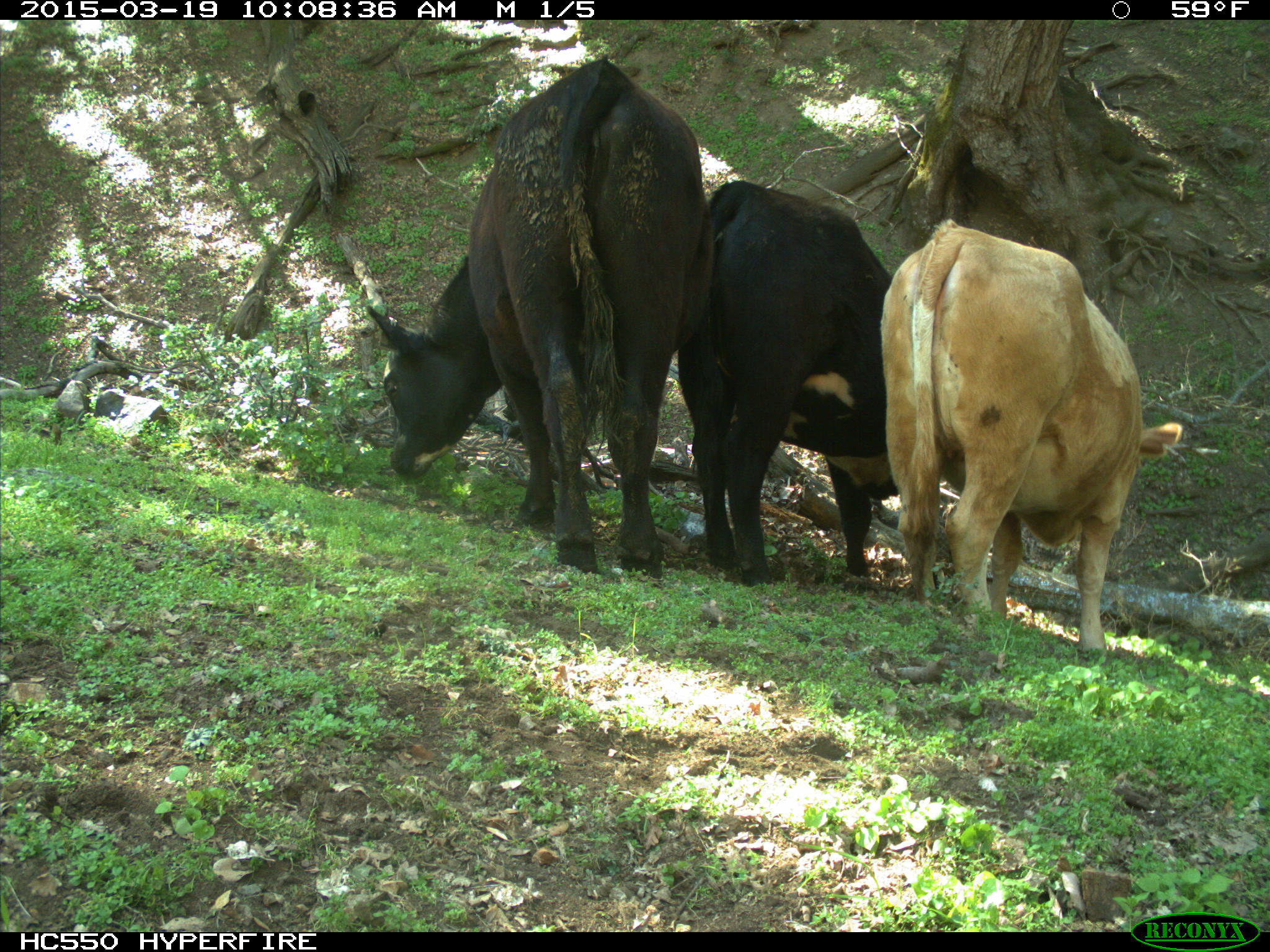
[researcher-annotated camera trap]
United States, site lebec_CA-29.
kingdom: Animalia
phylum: Chordata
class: Mammalia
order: Artiodactyla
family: Bovidae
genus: Bos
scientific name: Bos taurus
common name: domestic cow